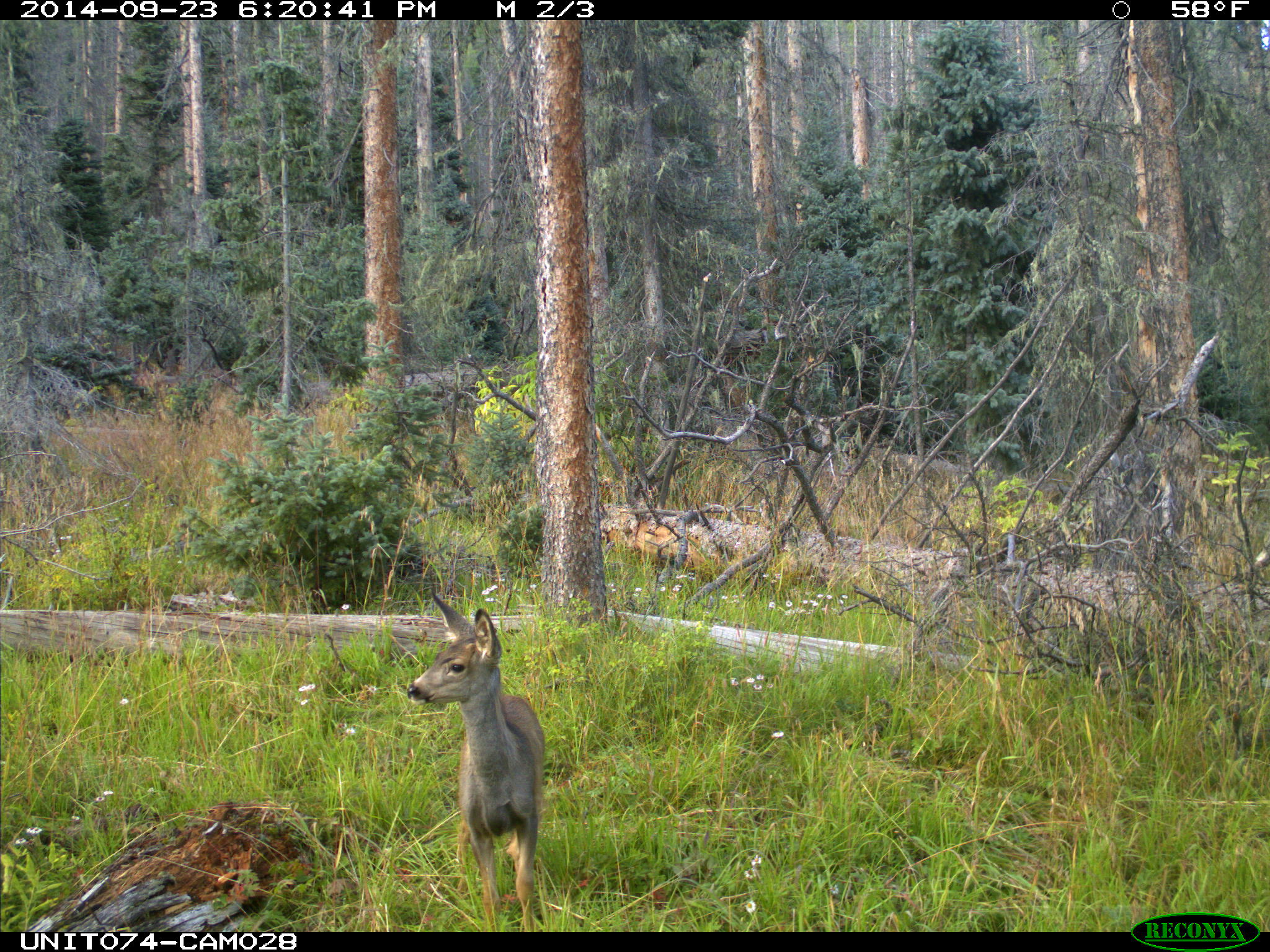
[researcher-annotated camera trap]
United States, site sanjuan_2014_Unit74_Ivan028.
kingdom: Animalia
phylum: Chordata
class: Mammalia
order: Artiodactyla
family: Cervidae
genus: Odocoileus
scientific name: Odocoileus hemionus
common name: mule deer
Odocoileus hemionus (mule deer).